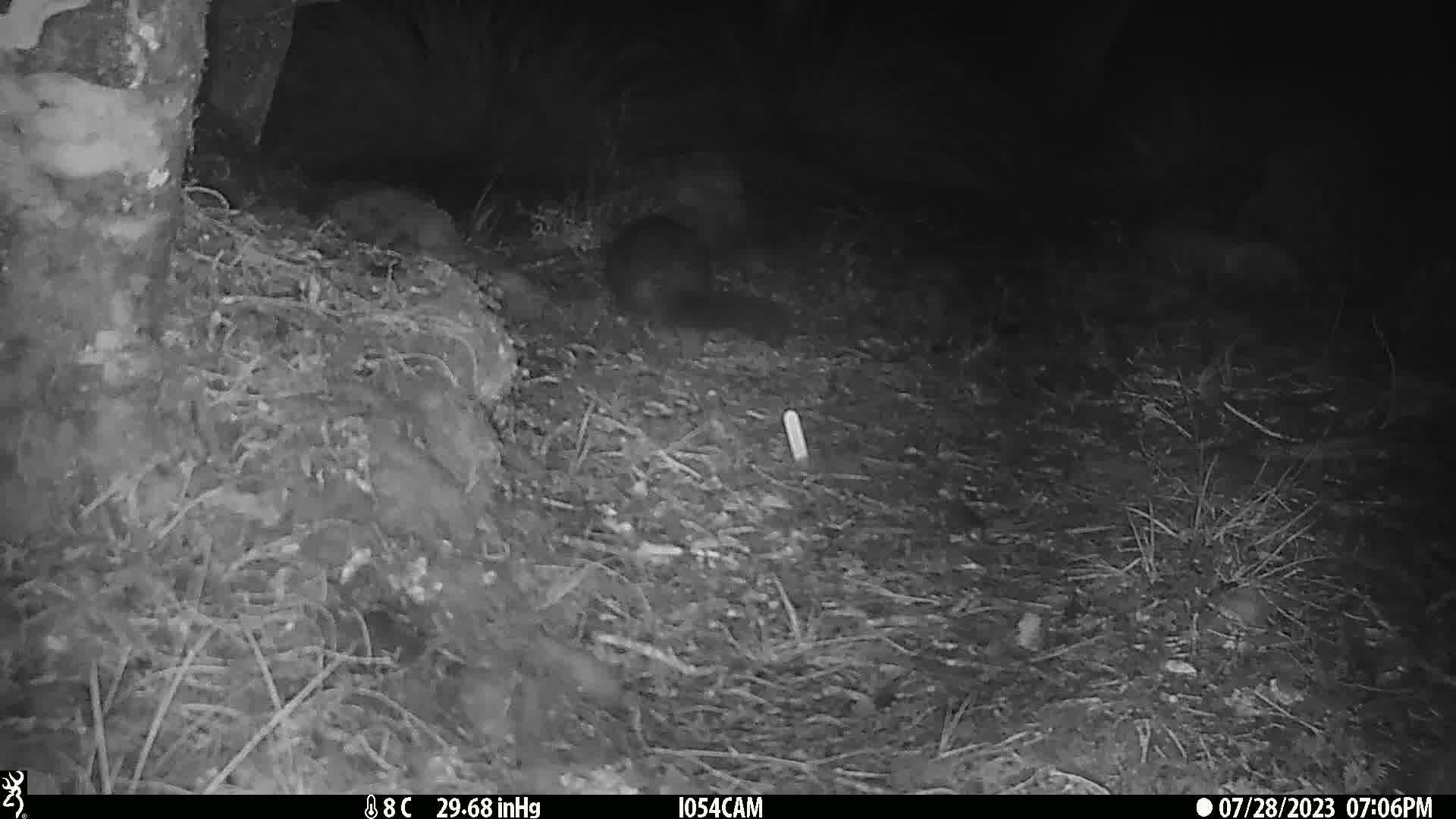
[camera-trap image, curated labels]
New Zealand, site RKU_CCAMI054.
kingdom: Animalia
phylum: Chordata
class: Mammalia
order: Diprotodontia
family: Phalangeridae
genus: Trichosurus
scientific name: Trichosurus vulpecula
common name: common brushtail possum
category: possum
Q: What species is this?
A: Possum (common brushtail possum) (Trichosurus vulpecula).